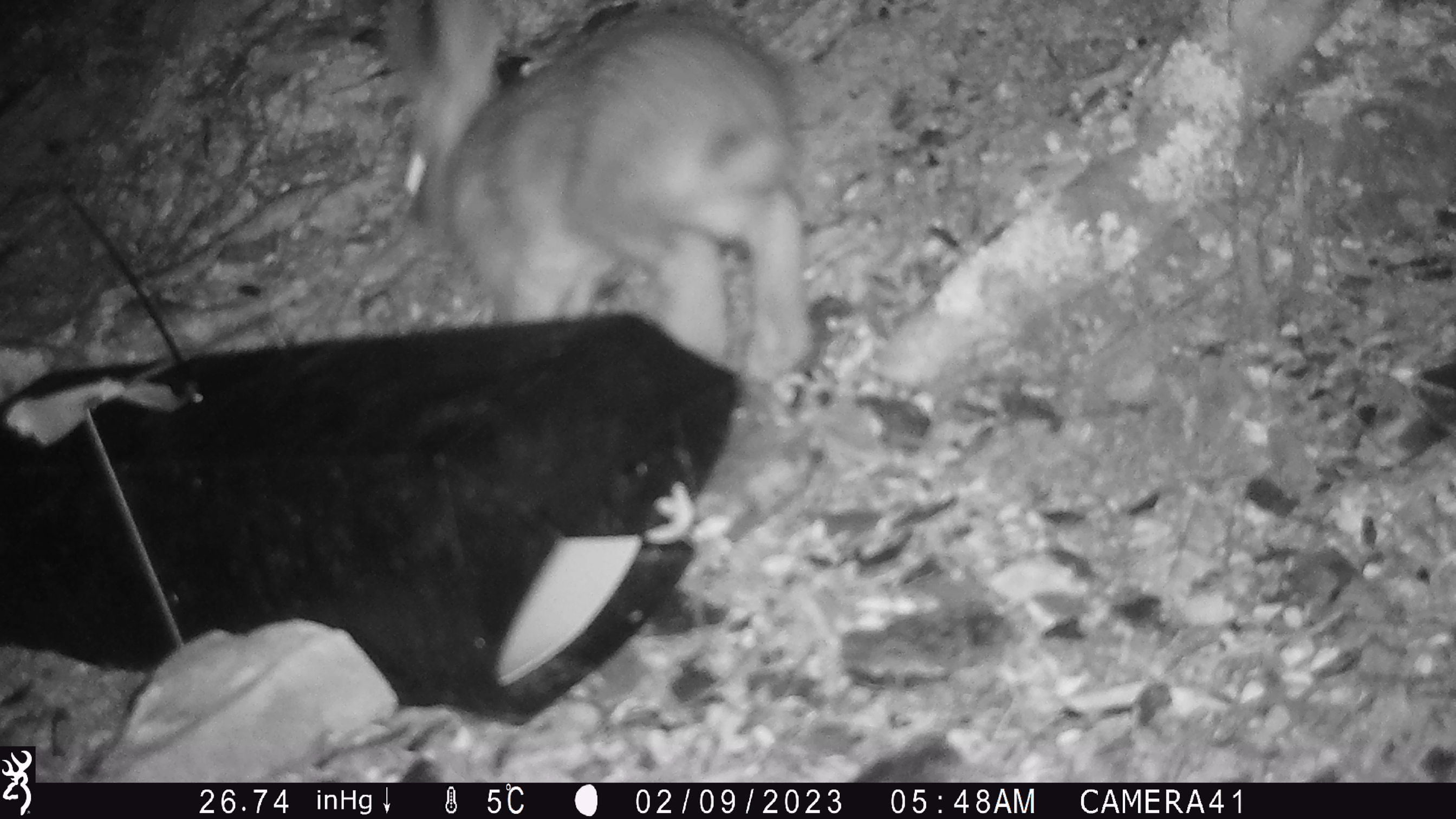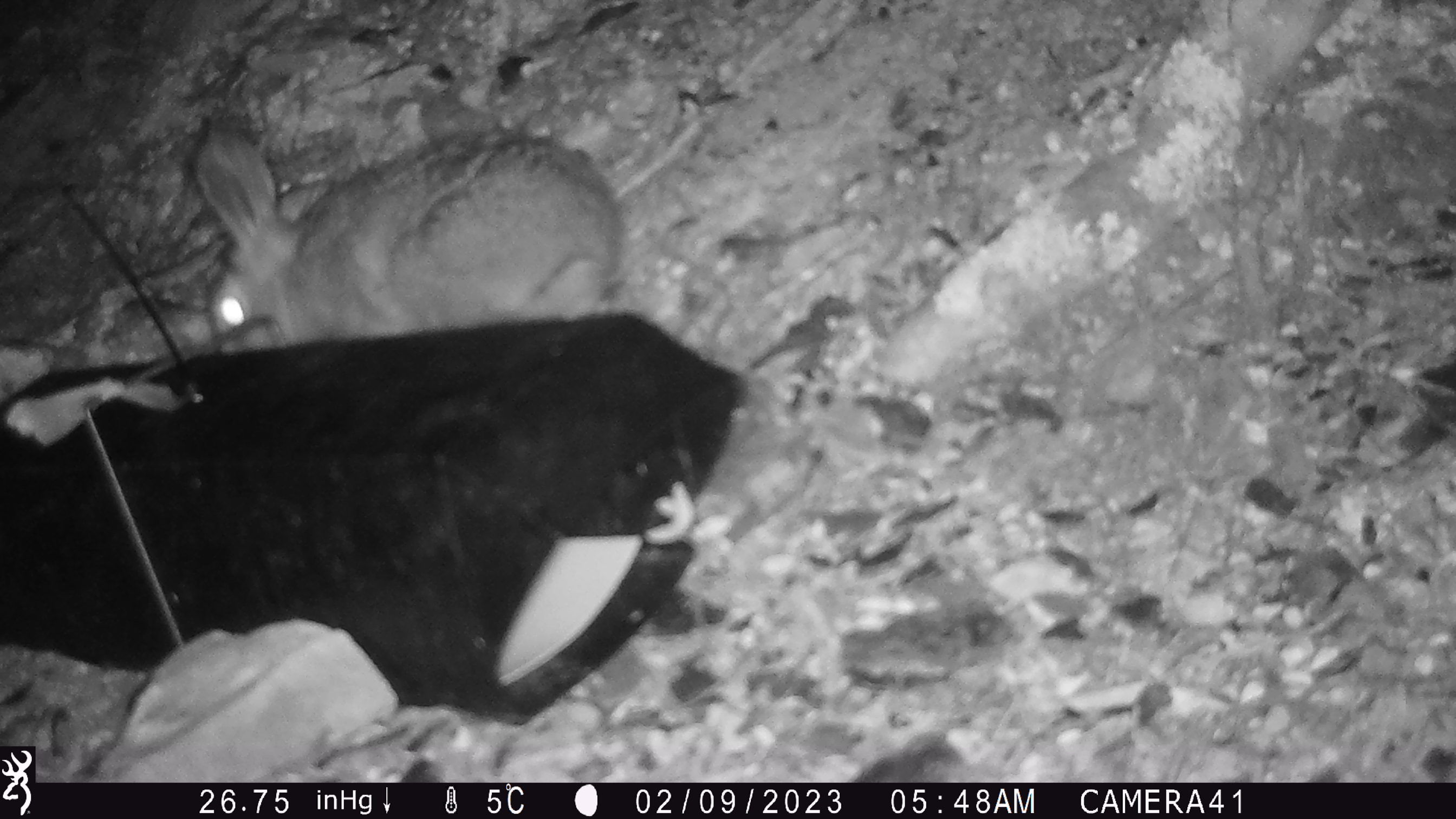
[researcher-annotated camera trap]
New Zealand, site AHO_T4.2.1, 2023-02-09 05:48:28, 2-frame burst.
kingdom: Animalia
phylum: Chordata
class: Mammalia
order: Lagomorpha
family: Leporidae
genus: Lepus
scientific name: Lepus europaeus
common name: brown hare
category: hare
Hare (brown hare) (Lepus europaeus).